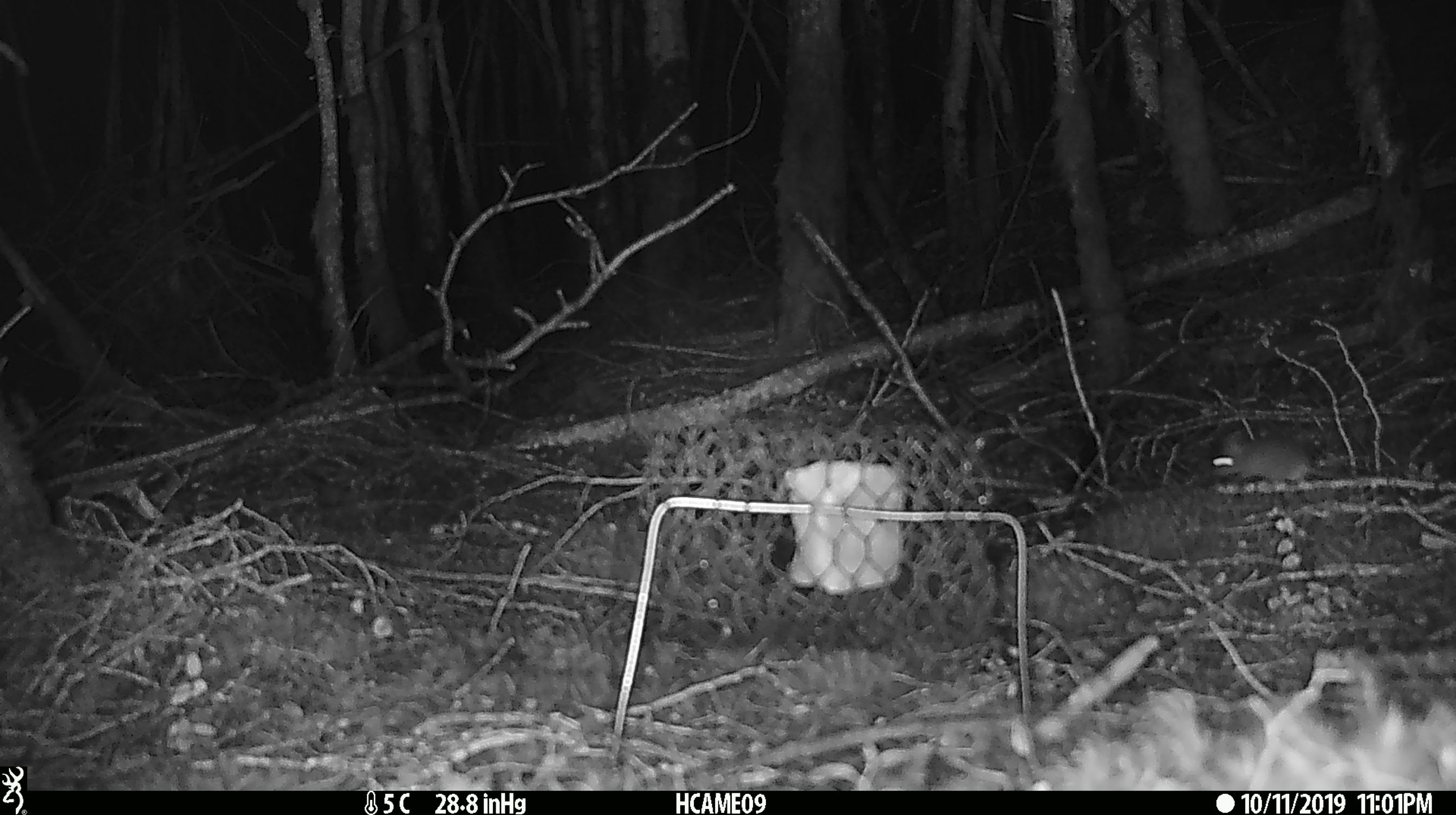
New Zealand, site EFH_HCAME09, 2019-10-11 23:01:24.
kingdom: Animalia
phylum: Chordata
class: Mammalia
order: Rodentia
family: Muridae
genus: Mus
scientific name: Mus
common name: mouse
Mouse (Mus).